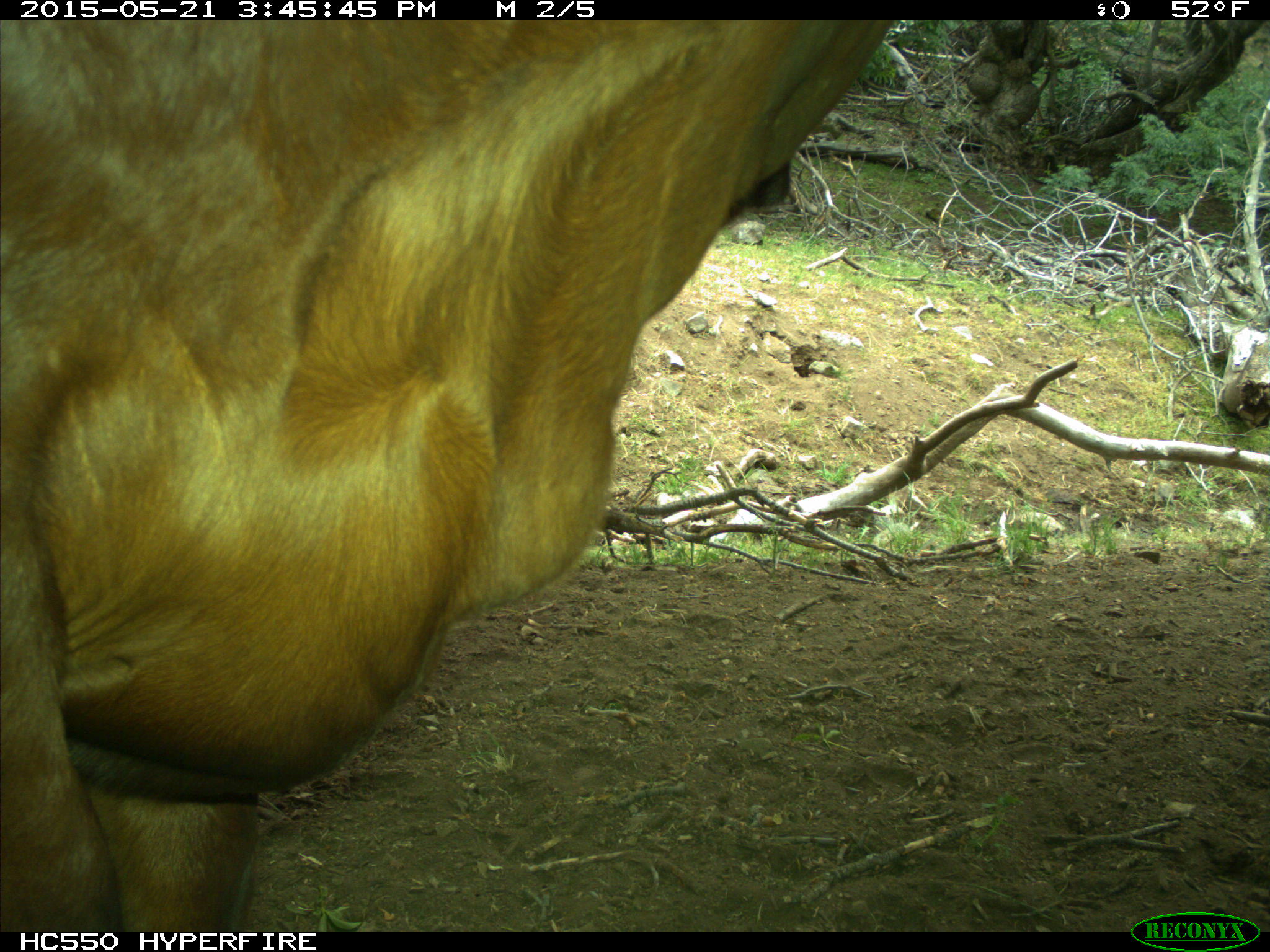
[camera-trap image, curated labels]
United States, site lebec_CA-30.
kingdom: Animalia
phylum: Chordata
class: Mammalia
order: Artiodactyla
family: Bovidae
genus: Bos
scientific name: Bos taurus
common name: domestic cow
Bos taurus (domestic cow).